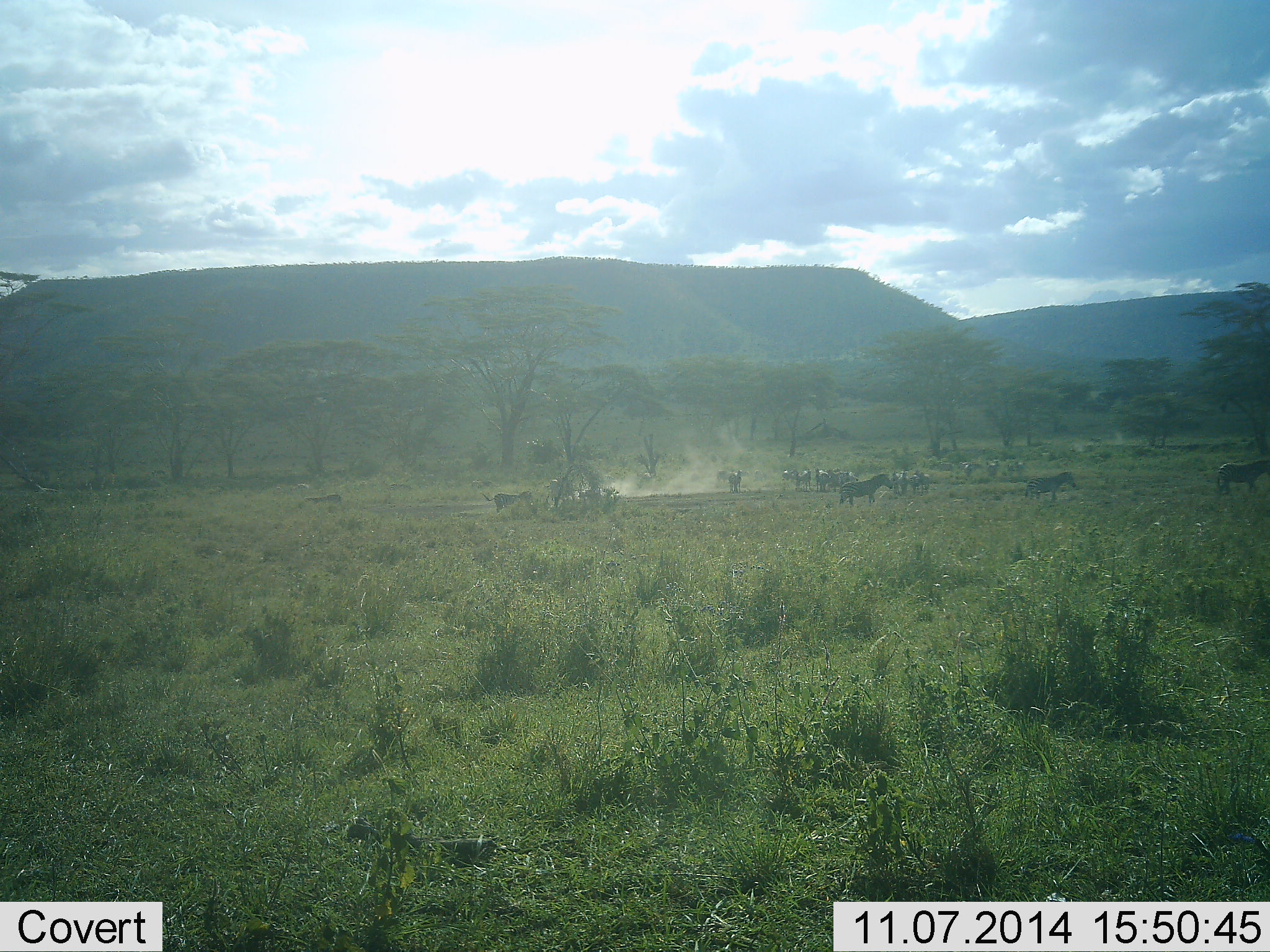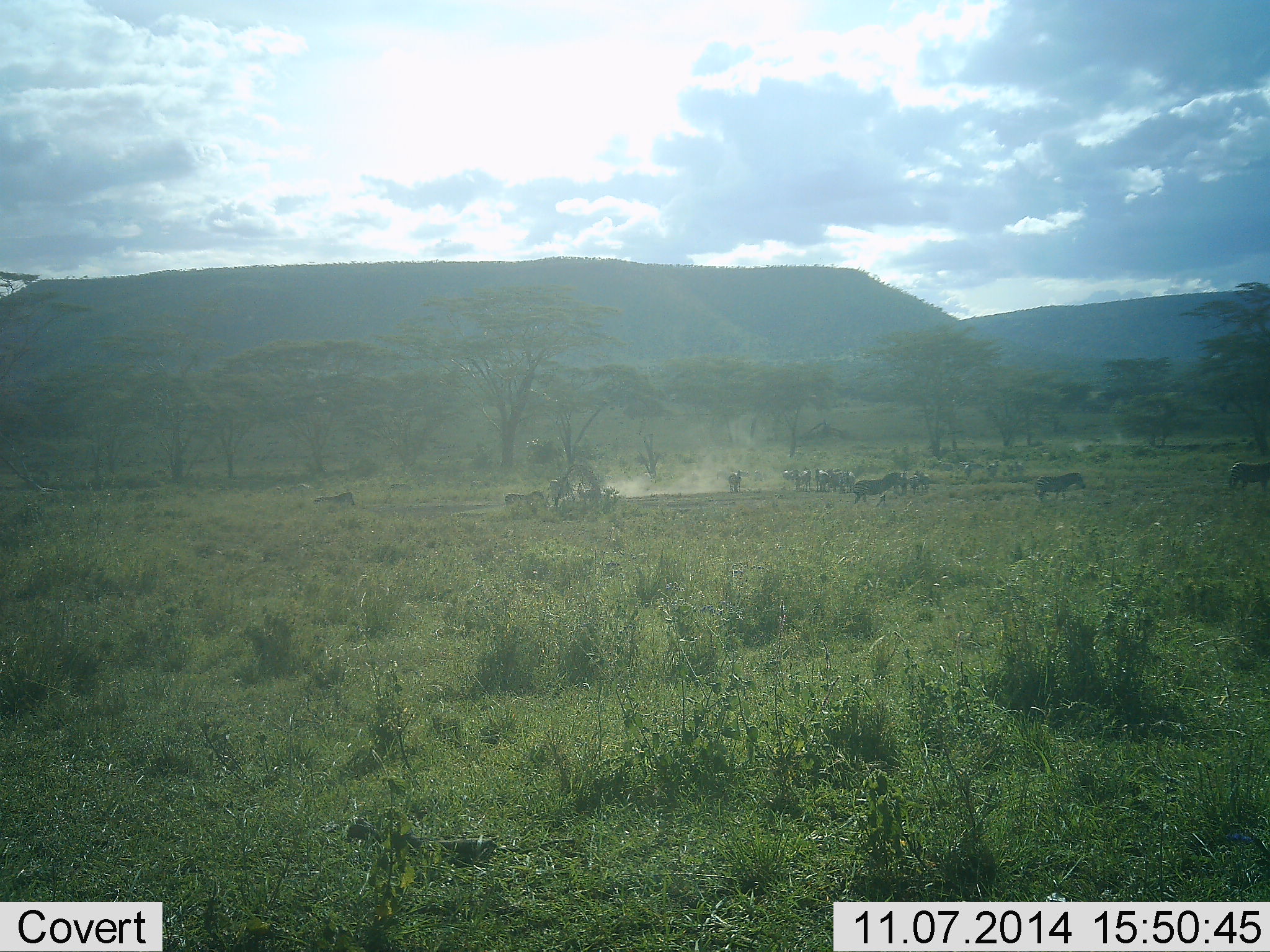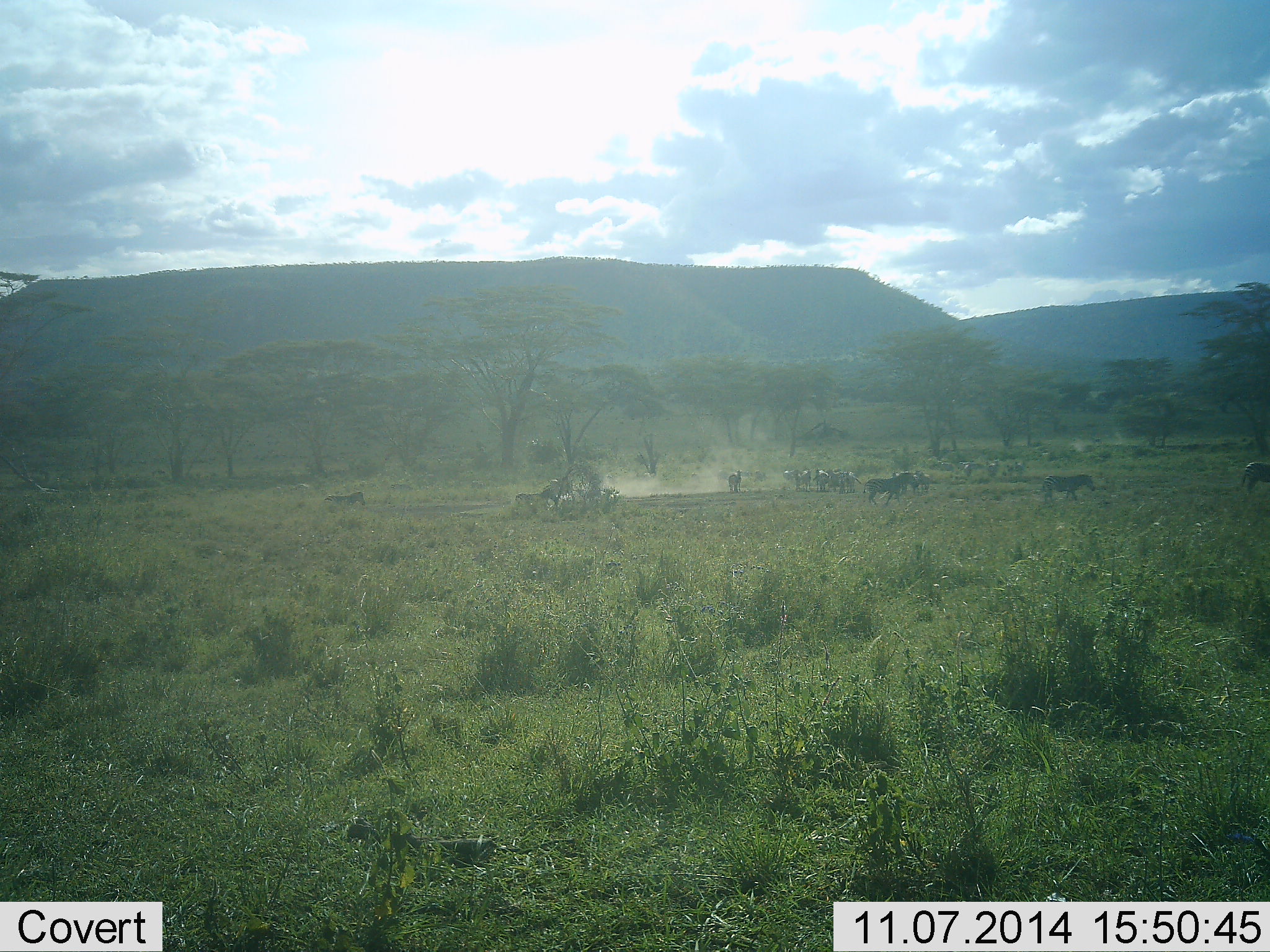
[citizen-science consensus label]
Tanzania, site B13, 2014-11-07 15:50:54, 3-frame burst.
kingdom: Animalia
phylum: Chordata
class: Mammalia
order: Perissodactyla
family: Equidae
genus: Equus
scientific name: Equus quagga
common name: plains zebra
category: zebra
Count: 11-50.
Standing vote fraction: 40%.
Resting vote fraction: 0%.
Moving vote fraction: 90%.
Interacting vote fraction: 0%.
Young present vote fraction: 0%.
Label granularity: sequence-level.